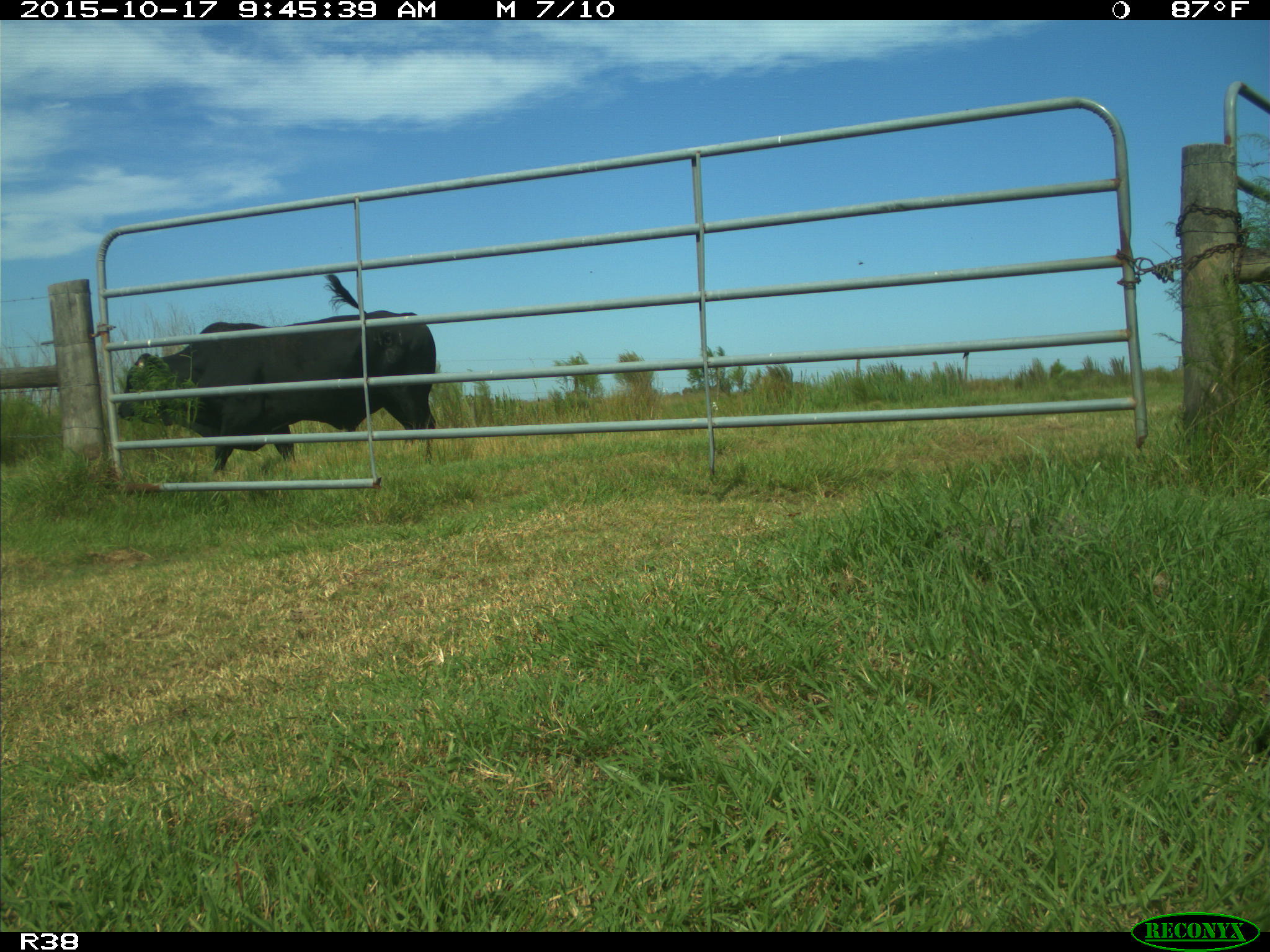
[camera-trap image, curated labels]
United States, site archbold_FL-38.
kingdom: Animalia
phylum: Chordata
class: Mammalia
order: Artiodactyla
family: Bovidae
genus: Bos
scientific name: Bos taurus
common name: domestic cow